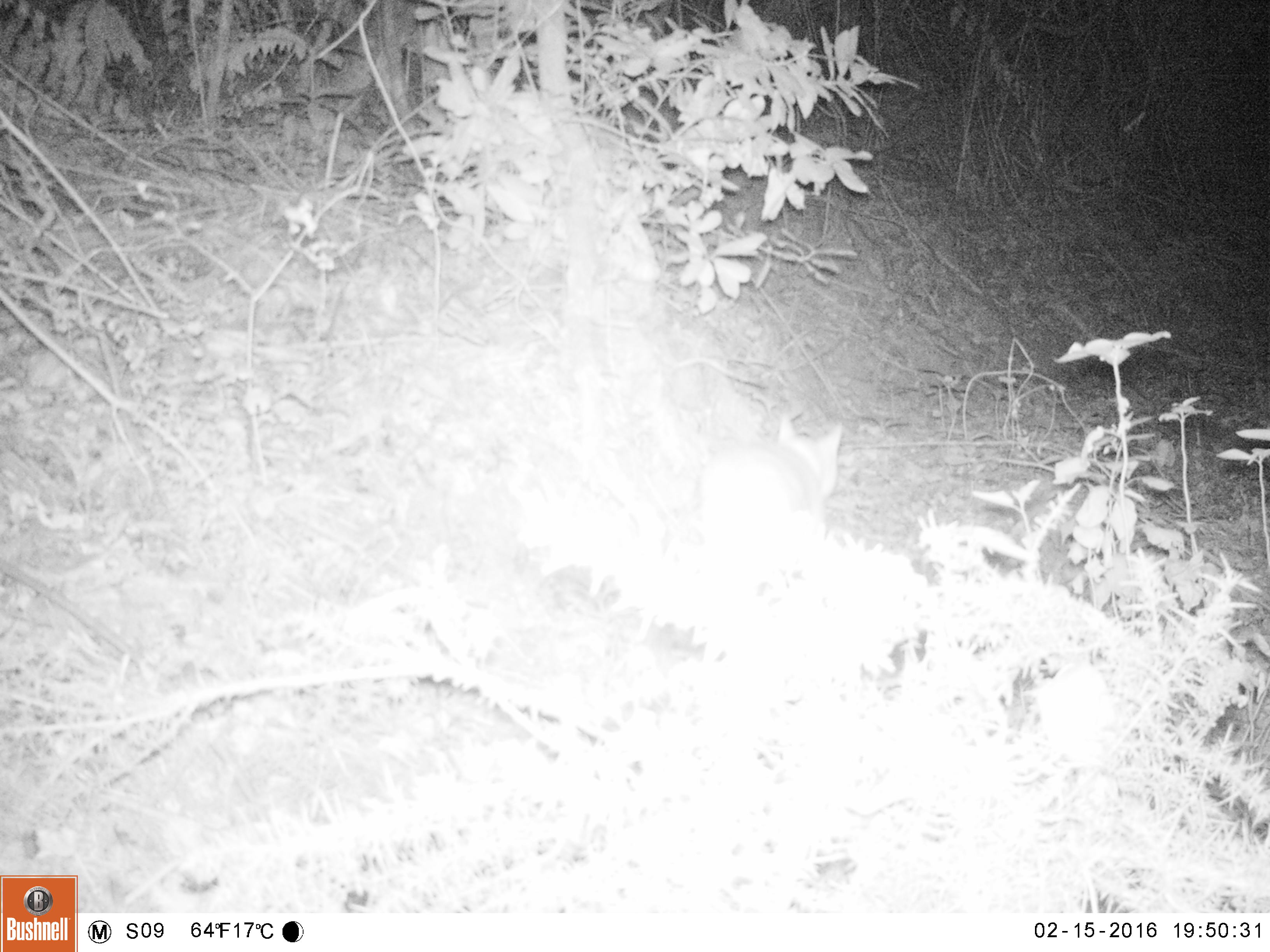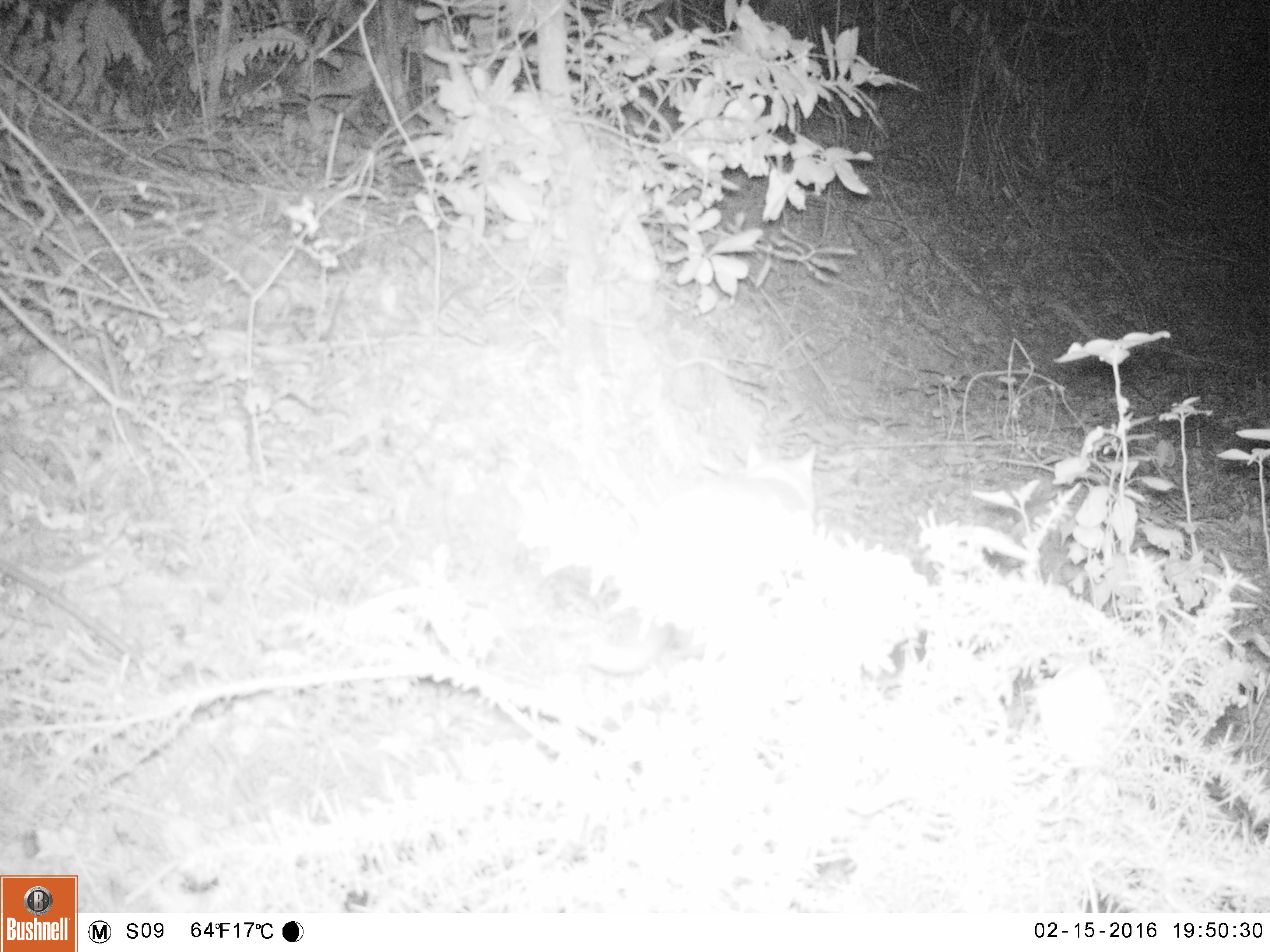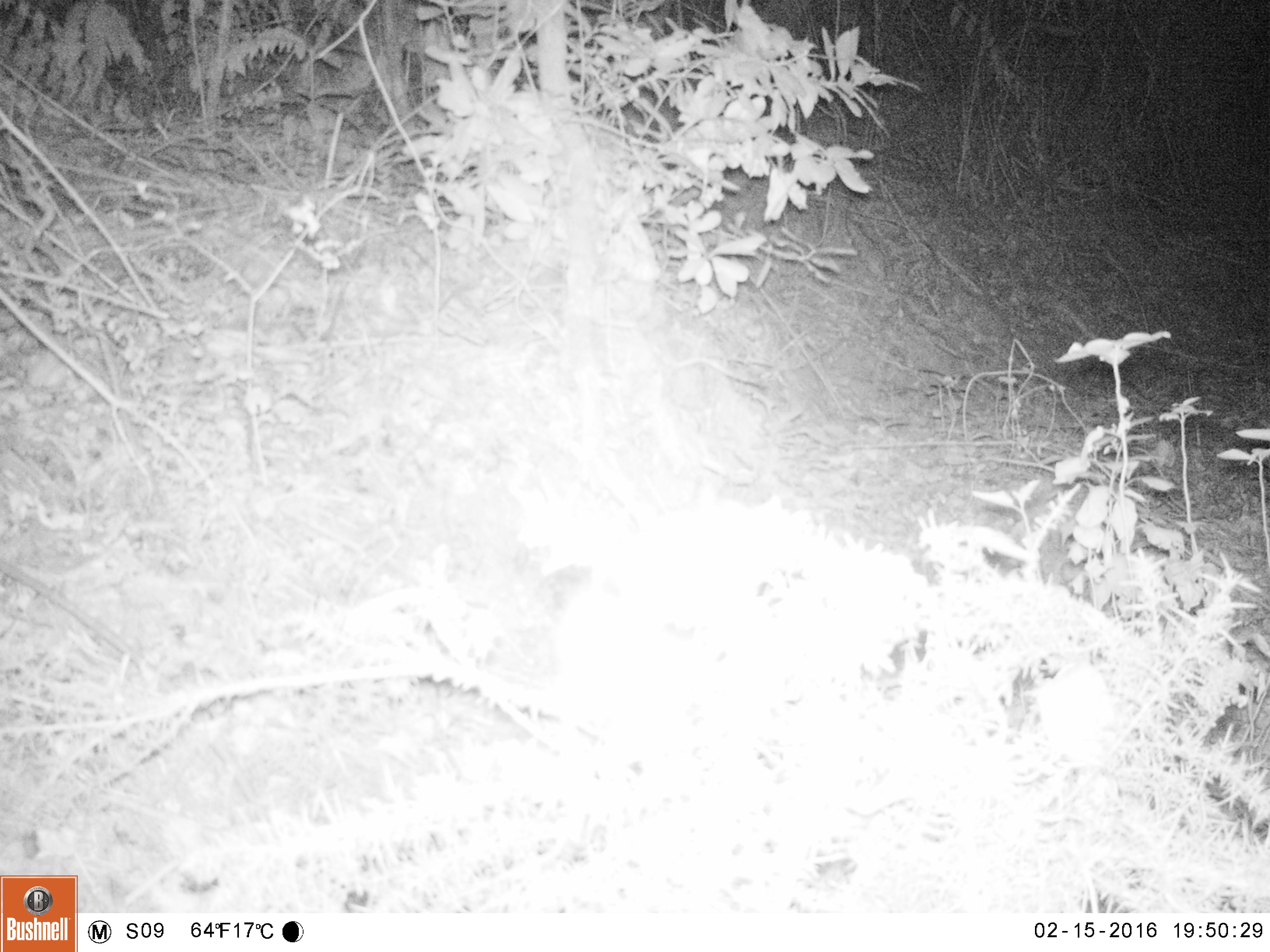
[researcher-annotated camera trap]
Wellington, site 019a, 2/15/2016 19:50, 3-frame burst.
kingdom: Animalia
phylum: Chordata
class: Mammalia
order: Carnivora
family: Felidae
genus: Felis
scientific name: Felis catus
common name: cat